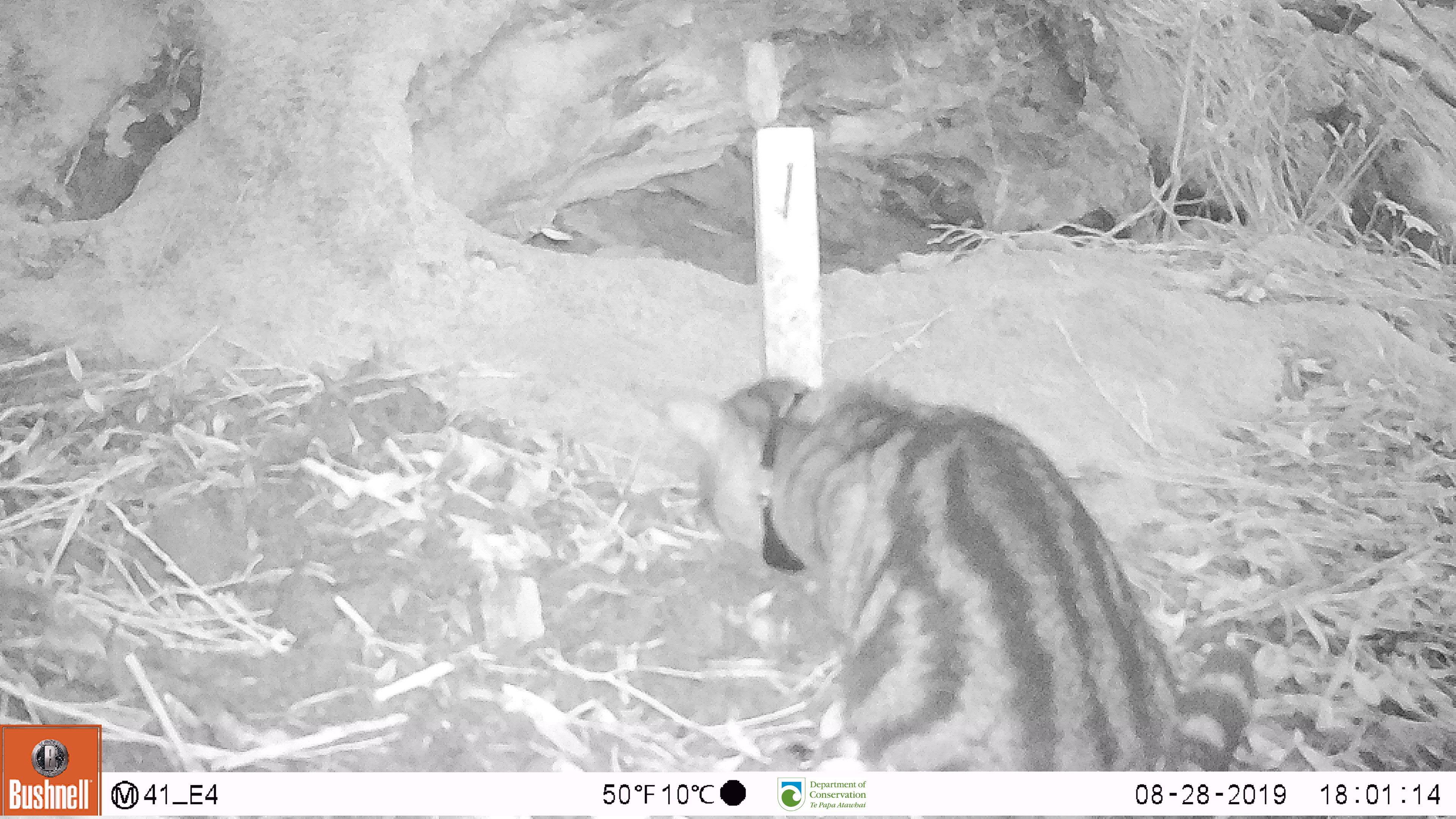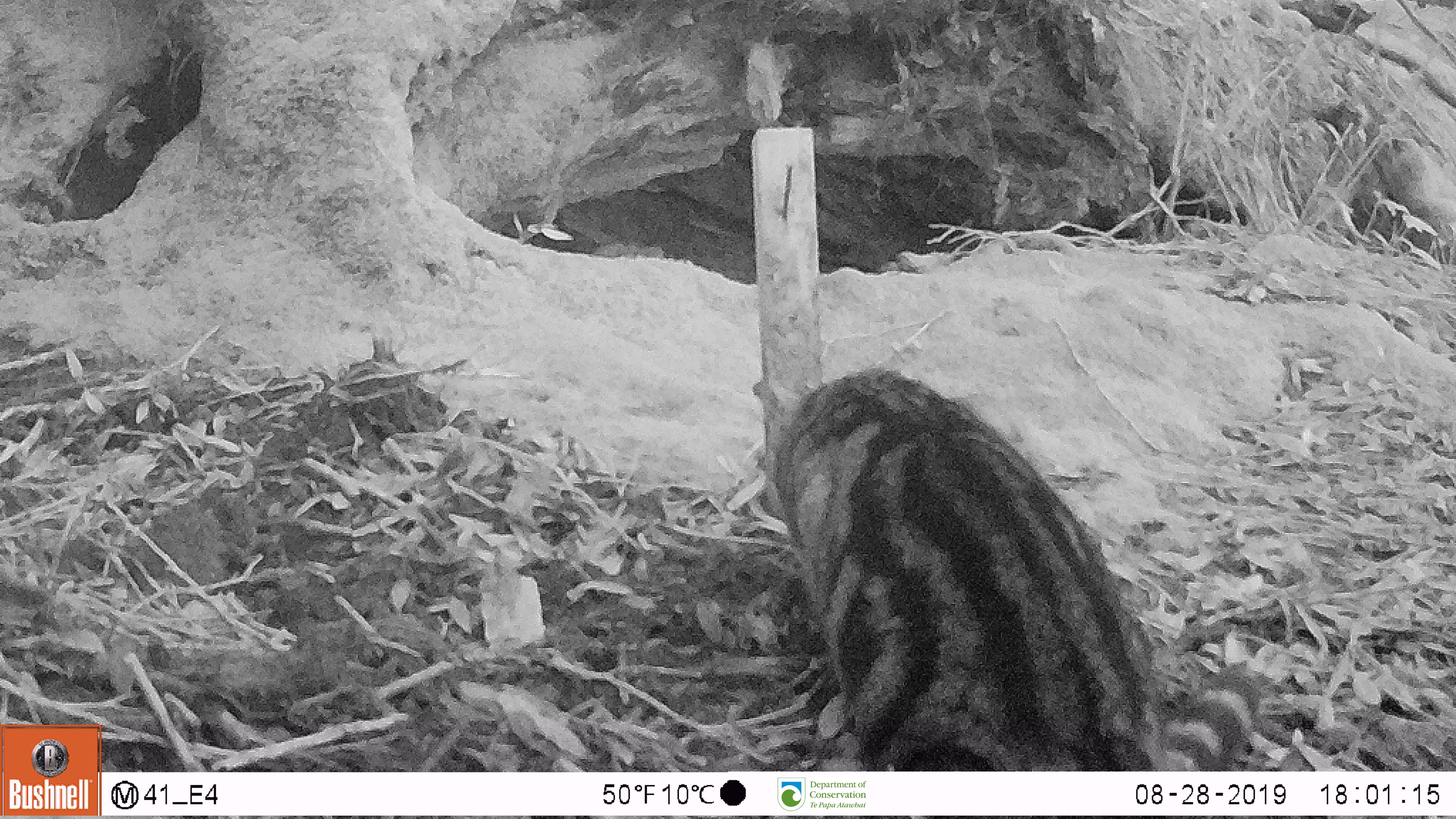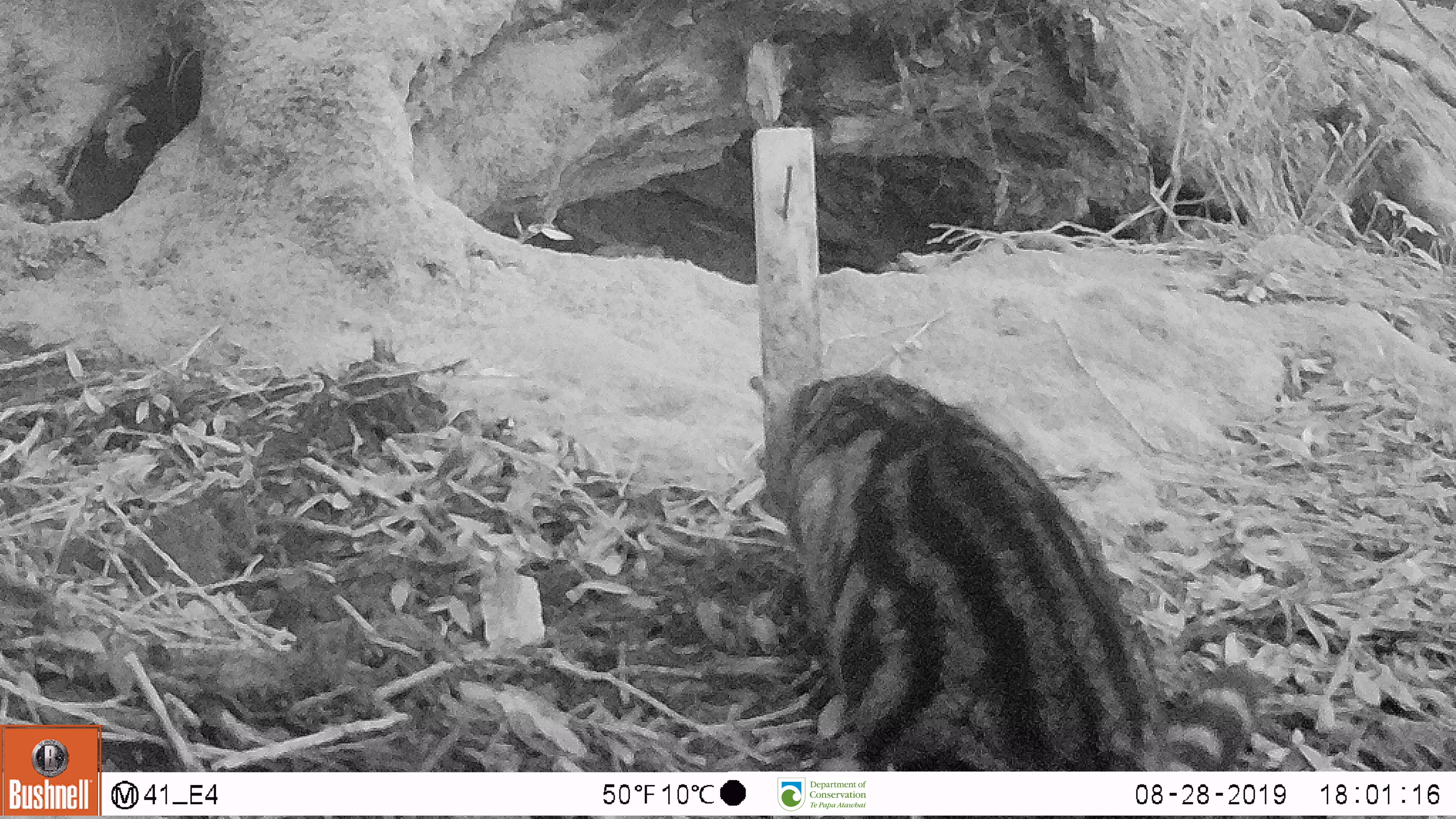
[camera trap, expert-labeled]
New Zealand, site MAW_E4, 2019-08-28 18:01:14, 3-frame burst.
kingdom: Animalia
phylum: Chordata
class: Mammalia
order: Carnivora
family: Felidae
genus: Felis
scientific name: Felis catus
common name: domestic cat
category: cat